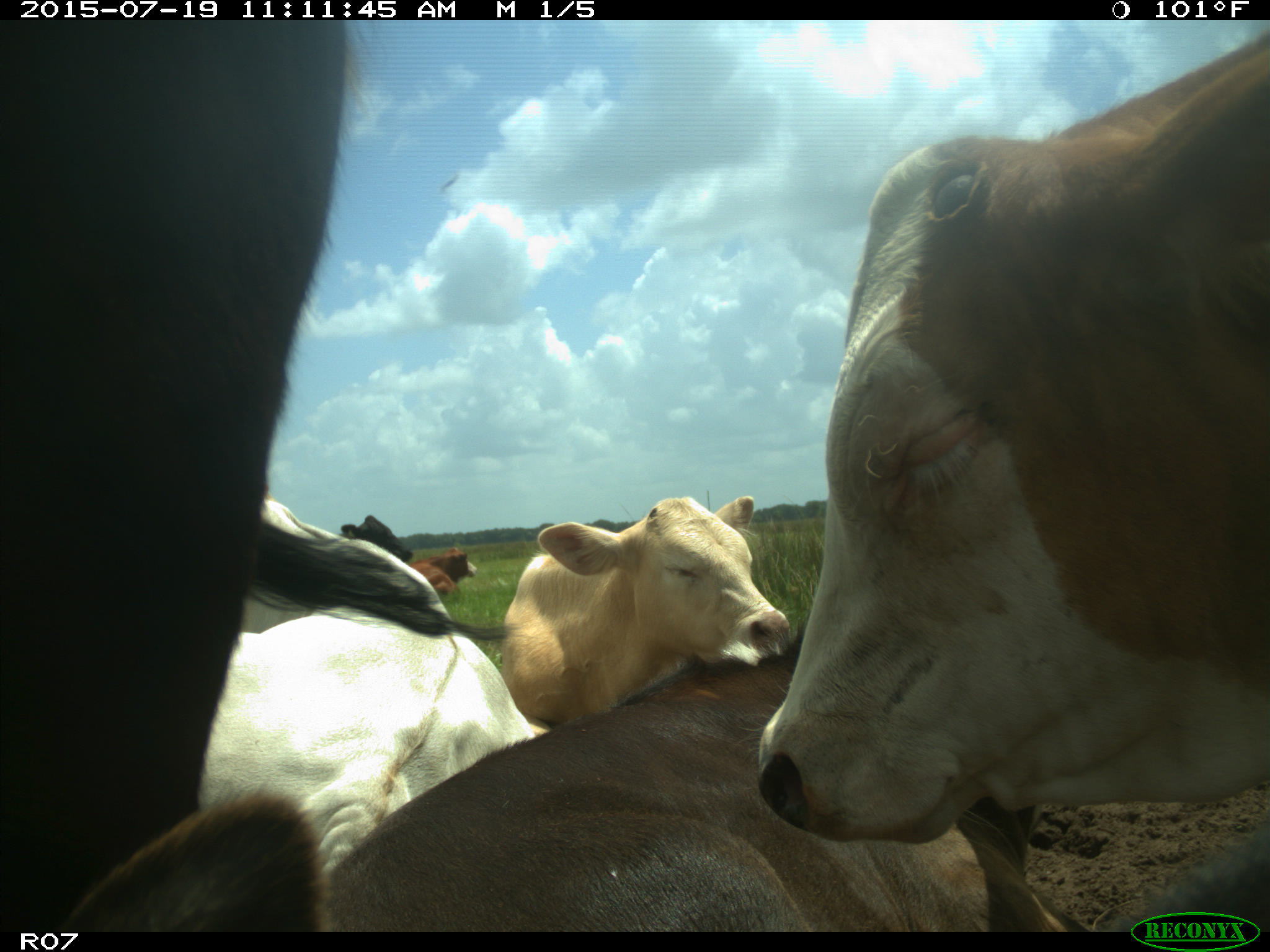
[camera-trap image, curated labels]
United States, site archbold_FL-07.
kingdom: Animalia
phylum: Chordata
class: Mammalia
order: Artiodactyla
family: Bovidae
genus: Bos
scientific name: Bos taurus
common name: domestic cow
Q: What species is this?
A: Bos taurus (domestic cow).